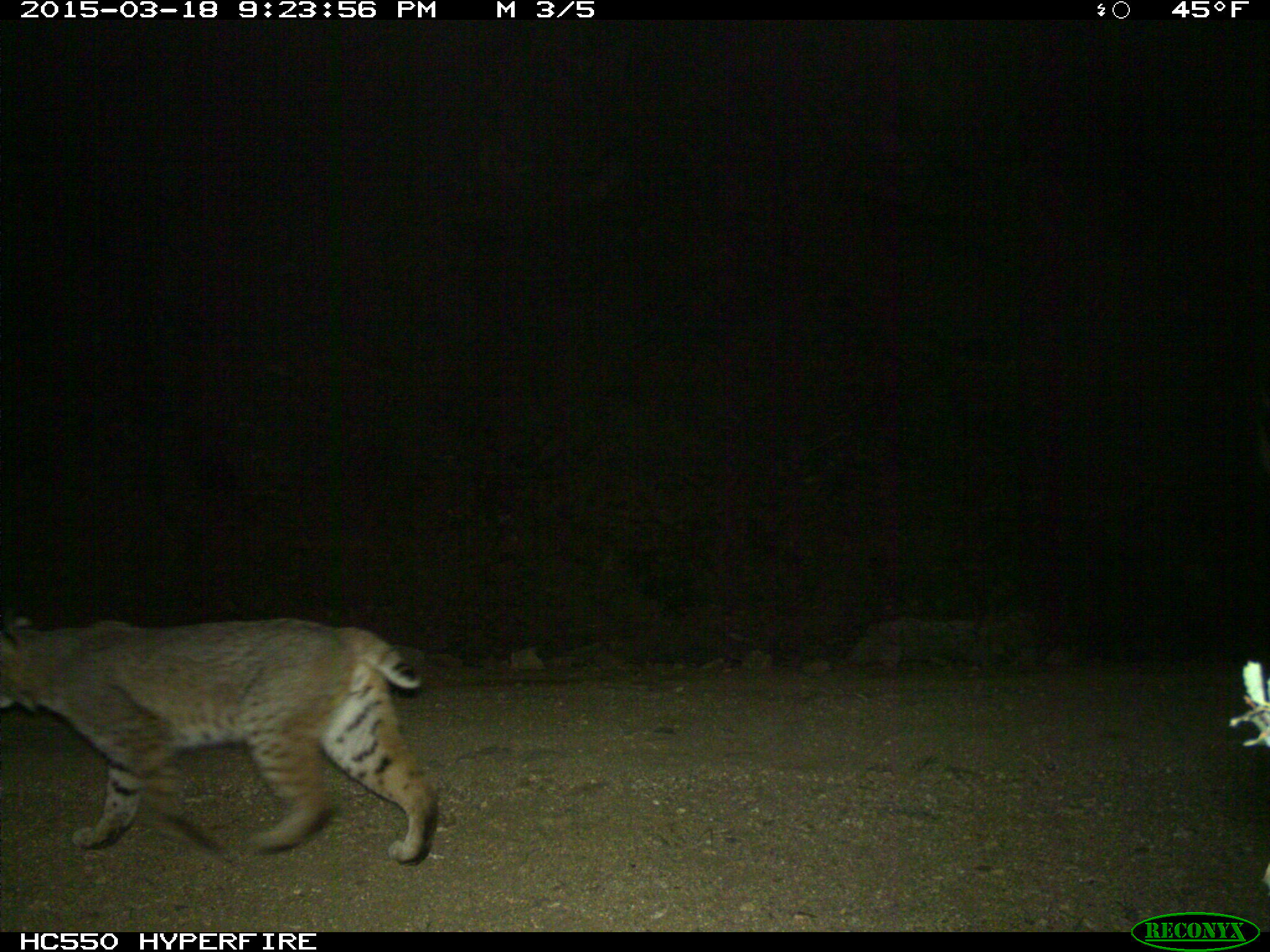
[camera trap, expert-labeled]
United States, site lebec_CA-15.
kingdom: Animalia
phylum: Chordata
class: Mammalia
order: Carnivora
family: Felidae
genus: Lynx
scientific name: Lynx rufus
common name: bobcat